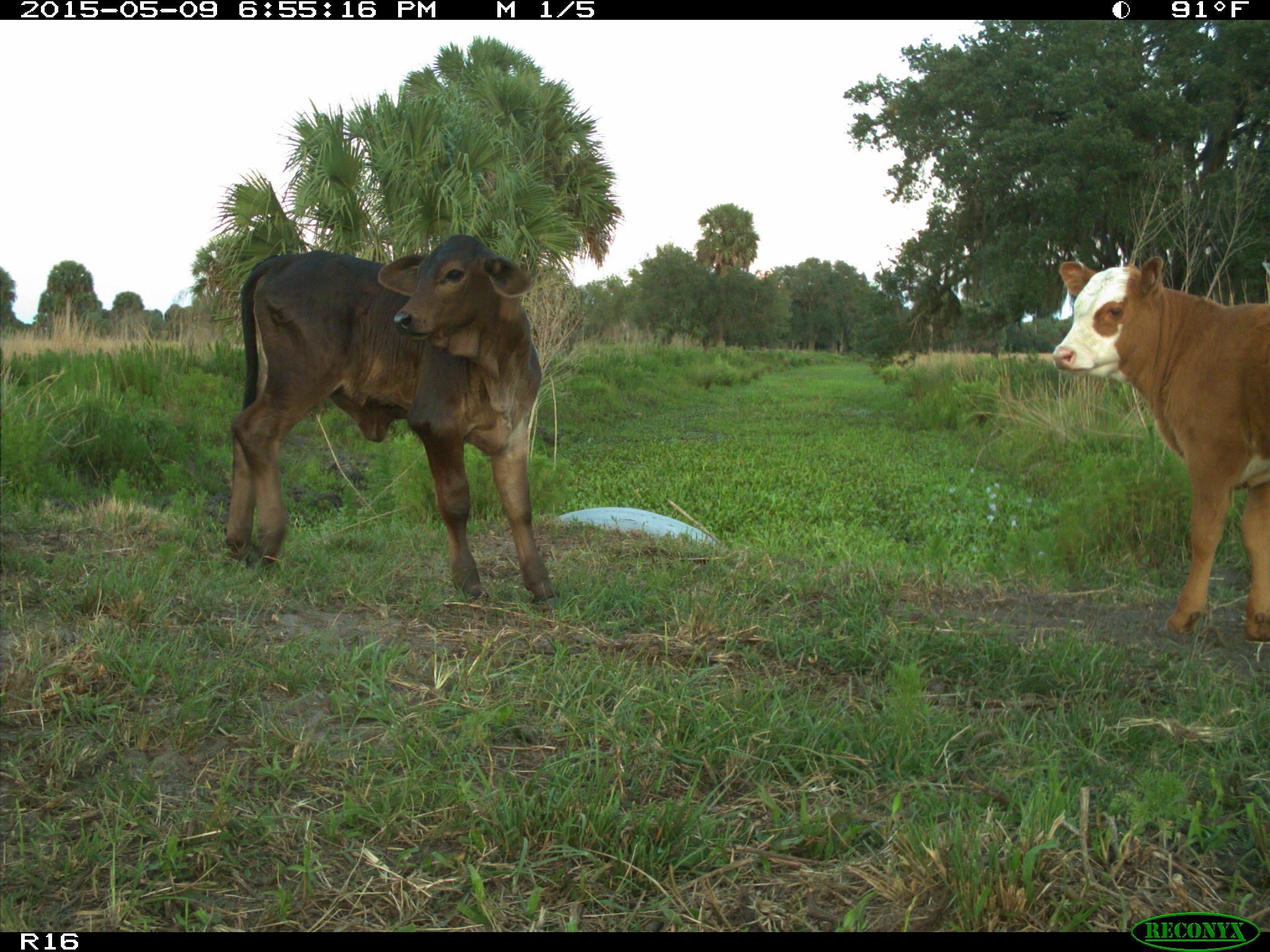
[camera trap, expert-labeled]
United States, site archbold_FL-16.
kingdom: Animalia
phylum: Chordata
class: Mammalia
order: Artiodactyla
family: Bovidae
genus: Bos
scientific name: Bos taurus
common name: domestic cow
Bos taurus (domestic cow).